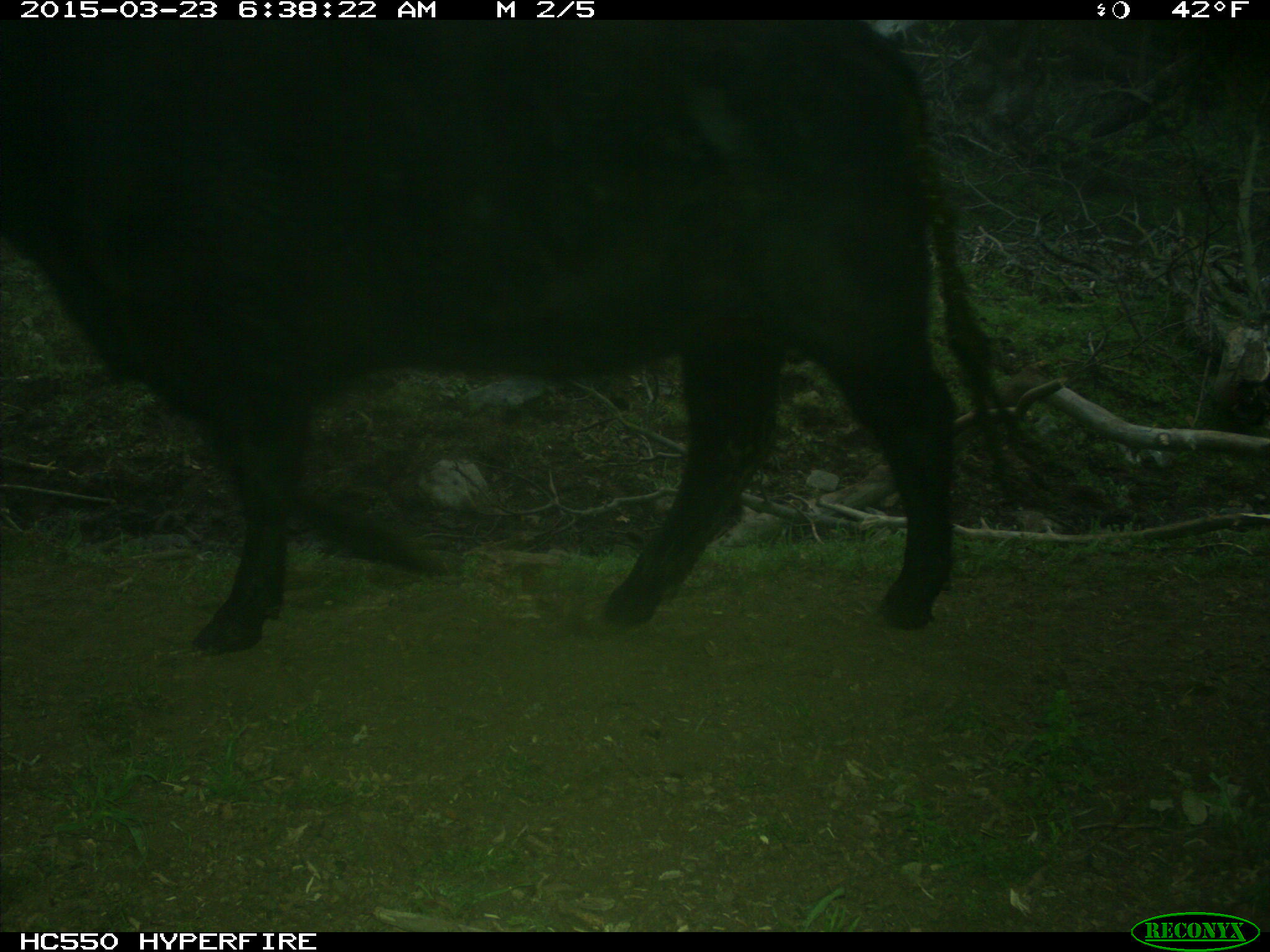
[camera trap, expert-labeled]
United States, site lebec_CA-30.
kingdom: Animalia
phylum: Chordata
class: Mammalia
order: Artiodactyla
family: Bovidae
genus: Bos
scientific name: Bos taurus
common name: domestic cow